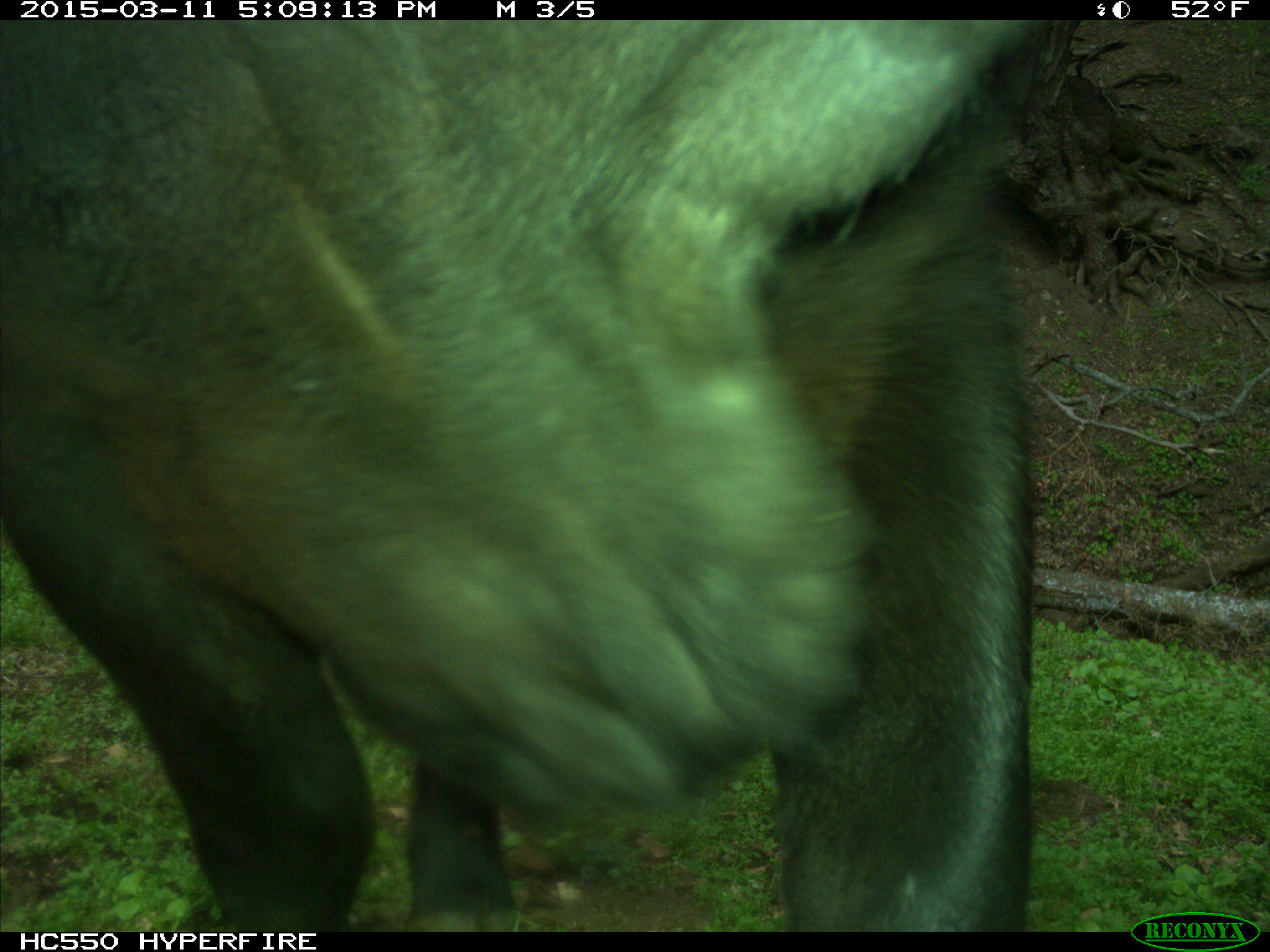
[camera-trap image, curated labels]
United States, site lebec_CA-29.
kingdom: Animalia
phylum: Chordata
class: Mammalia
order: Artiodactyla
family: Bovidae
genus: Bos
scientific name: Bos taurus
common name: domestic cow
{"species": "Bos taurus (domestic cow)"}